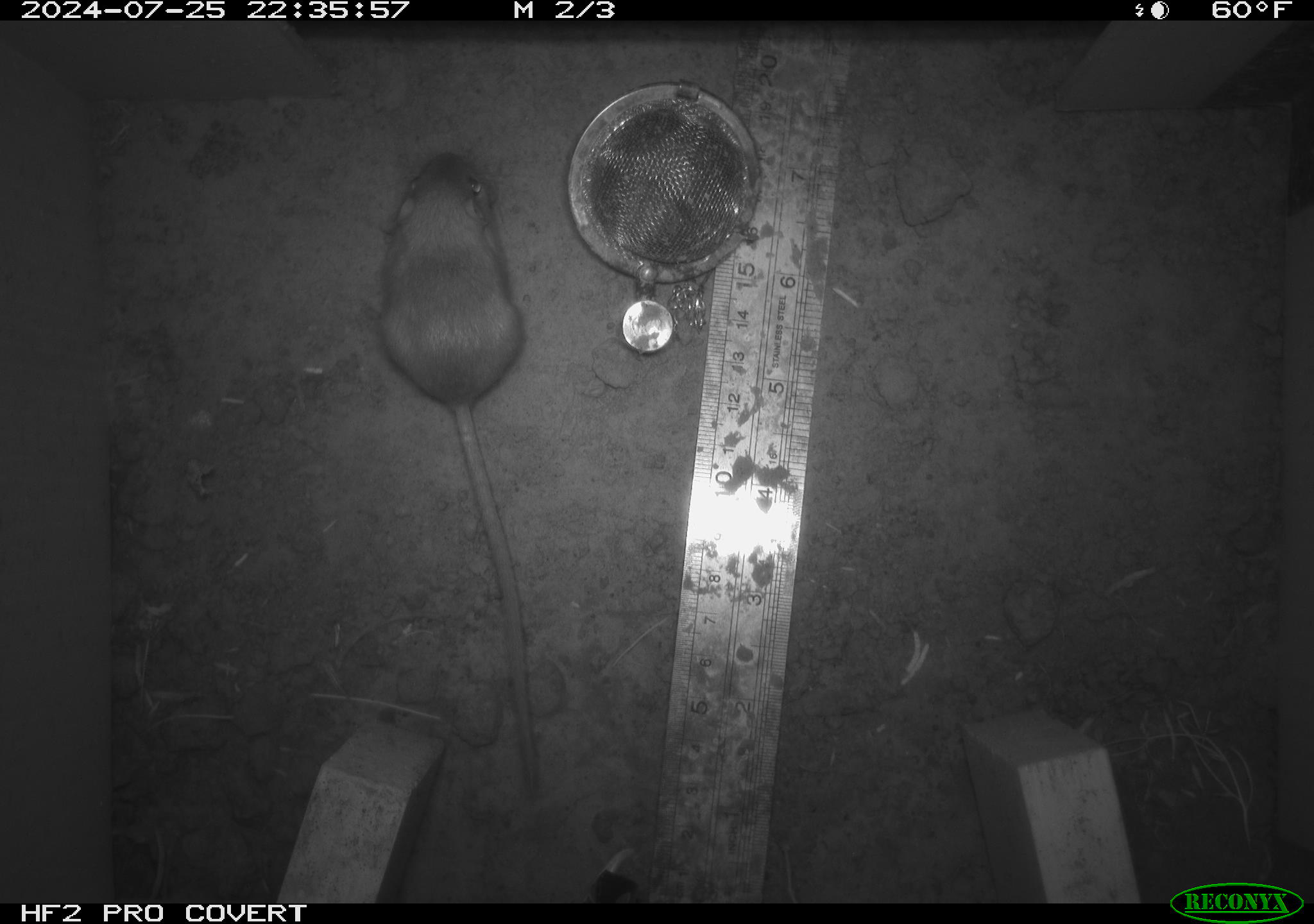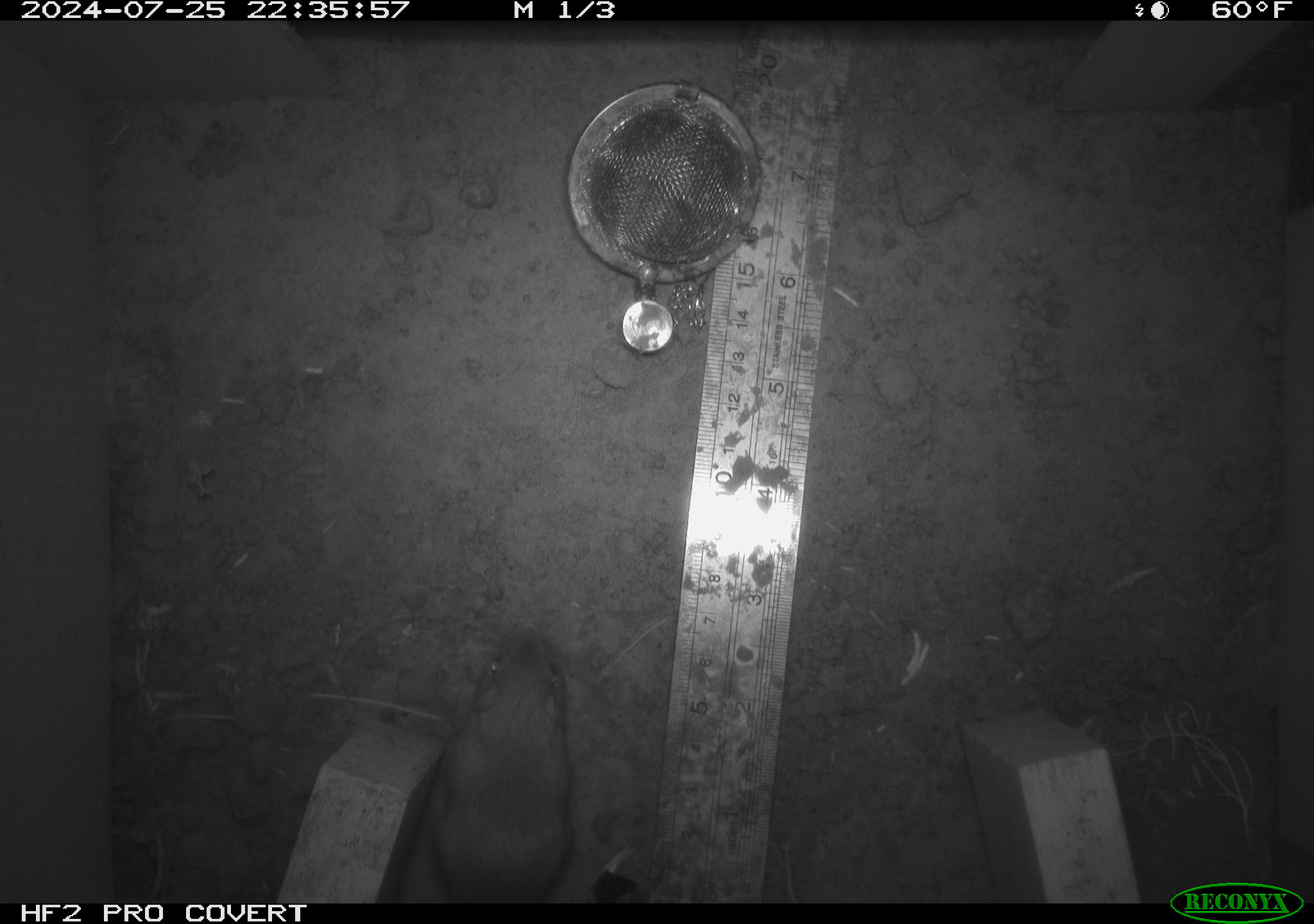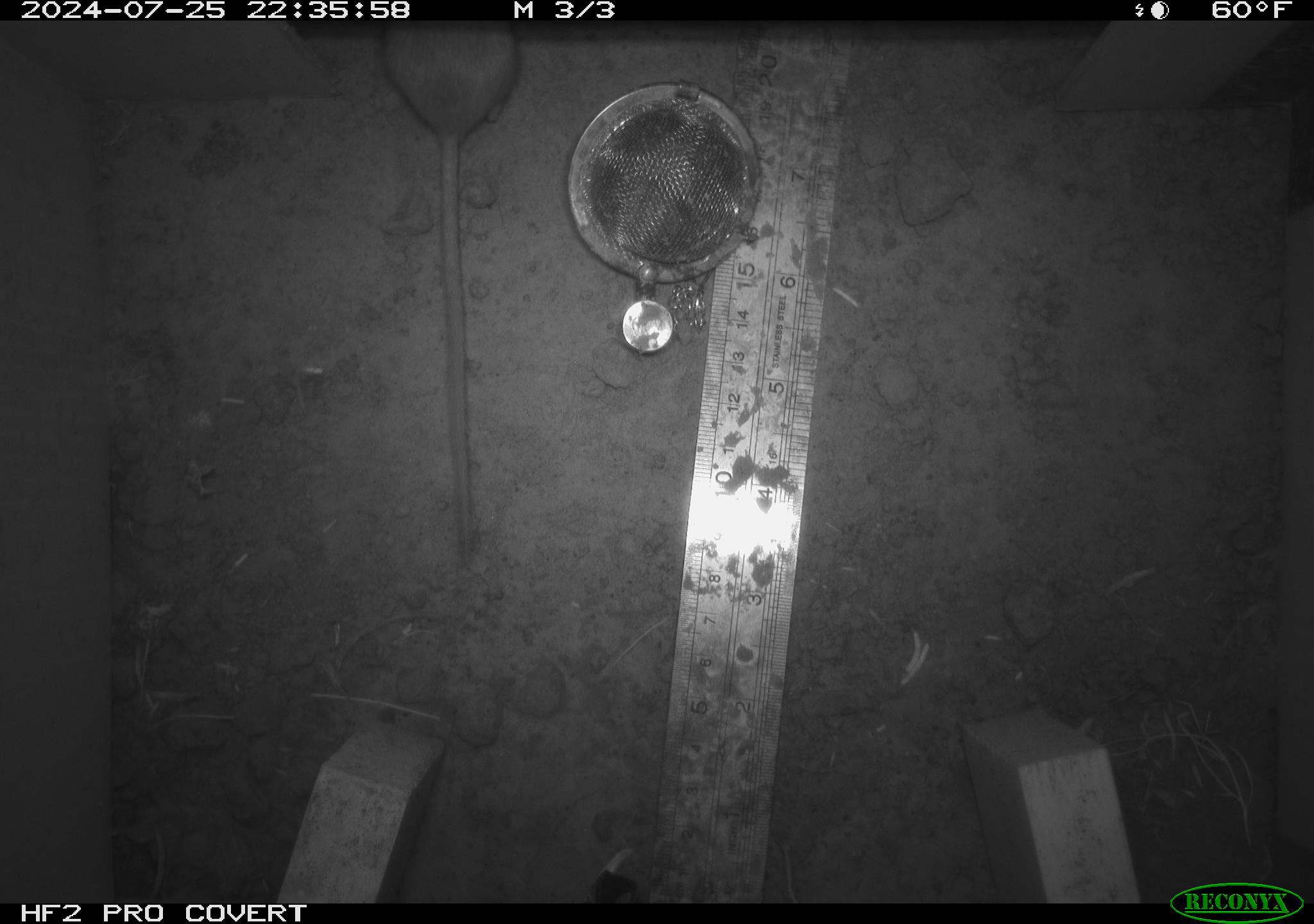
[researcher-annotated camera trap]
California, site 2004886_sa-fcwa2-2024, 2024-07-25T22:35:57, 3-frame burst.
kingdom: Animalia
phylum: Chordata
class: Mammalia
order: Rodentia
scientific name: Rodentia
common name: mouse species